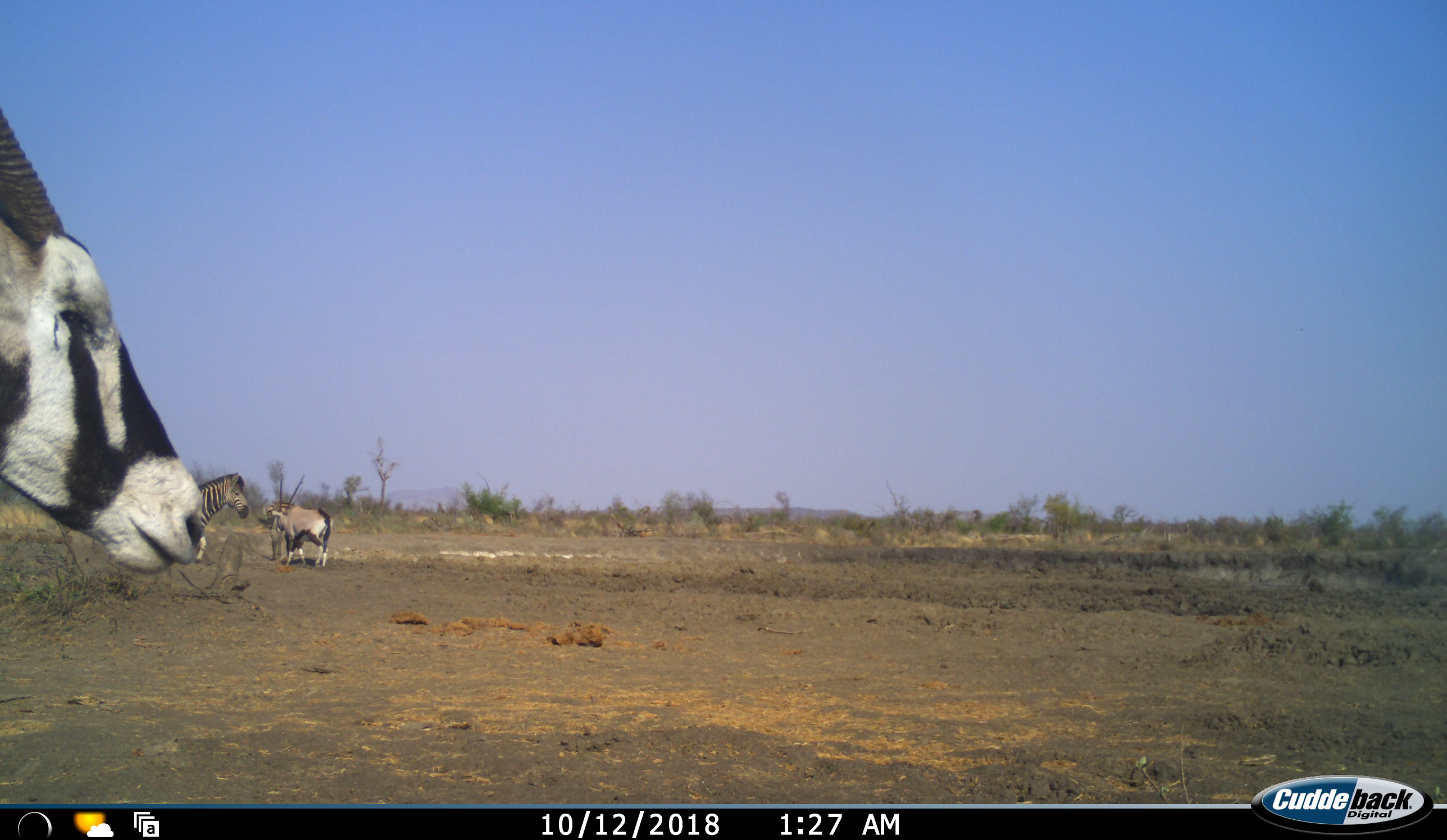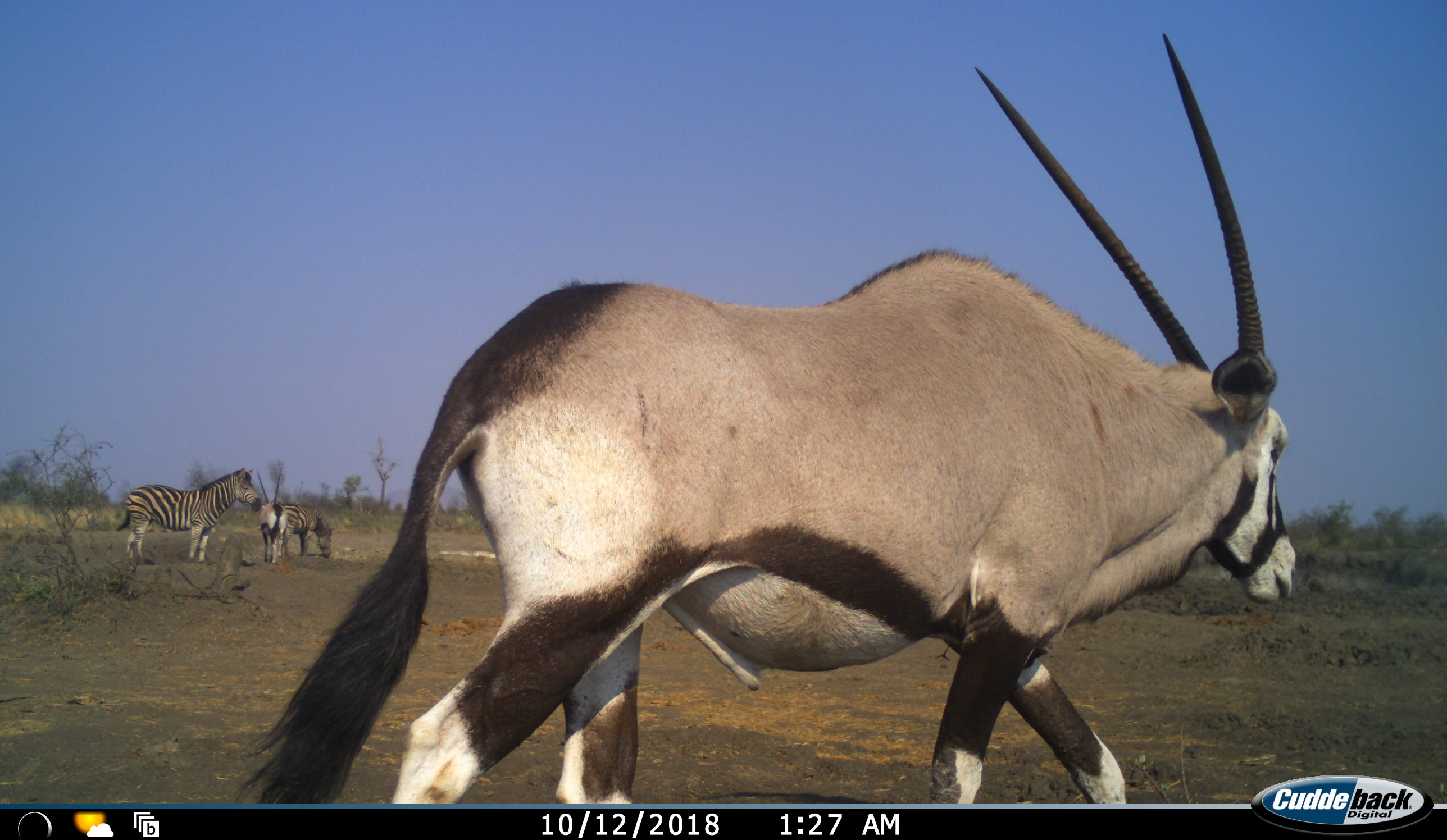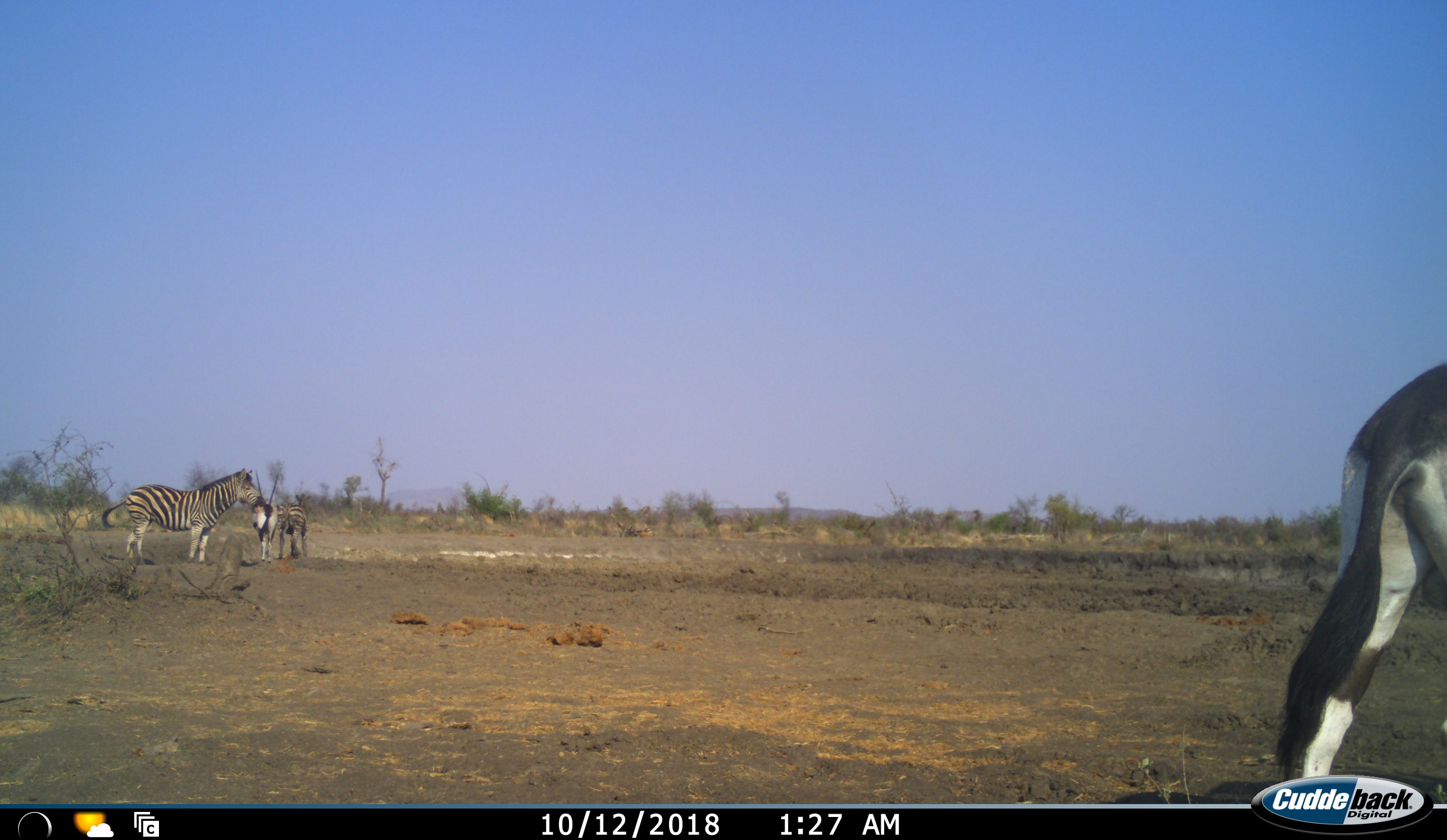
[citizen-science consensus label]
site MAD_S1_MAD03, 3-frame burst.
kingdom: Animalia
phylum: Chordata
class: Mammalia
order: Artiodactyla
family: Bovidae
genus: Oryx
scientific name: Oryx gazella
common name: gemsbok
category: oryx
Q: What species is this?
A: Oryx (gemsbok) (Oryx gazella).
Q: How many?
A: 2.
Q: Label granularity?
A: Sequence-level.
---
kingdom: Animalia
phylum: Chordata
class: Mammalia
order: Perissodactyla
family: Equidae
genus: Equus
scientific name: Equus quagga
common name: plains zebra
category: zebraplains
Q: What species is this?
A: Zebraplains (plains zebra) (Equus quagga).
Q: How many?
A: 2.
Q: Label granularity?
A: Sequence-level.